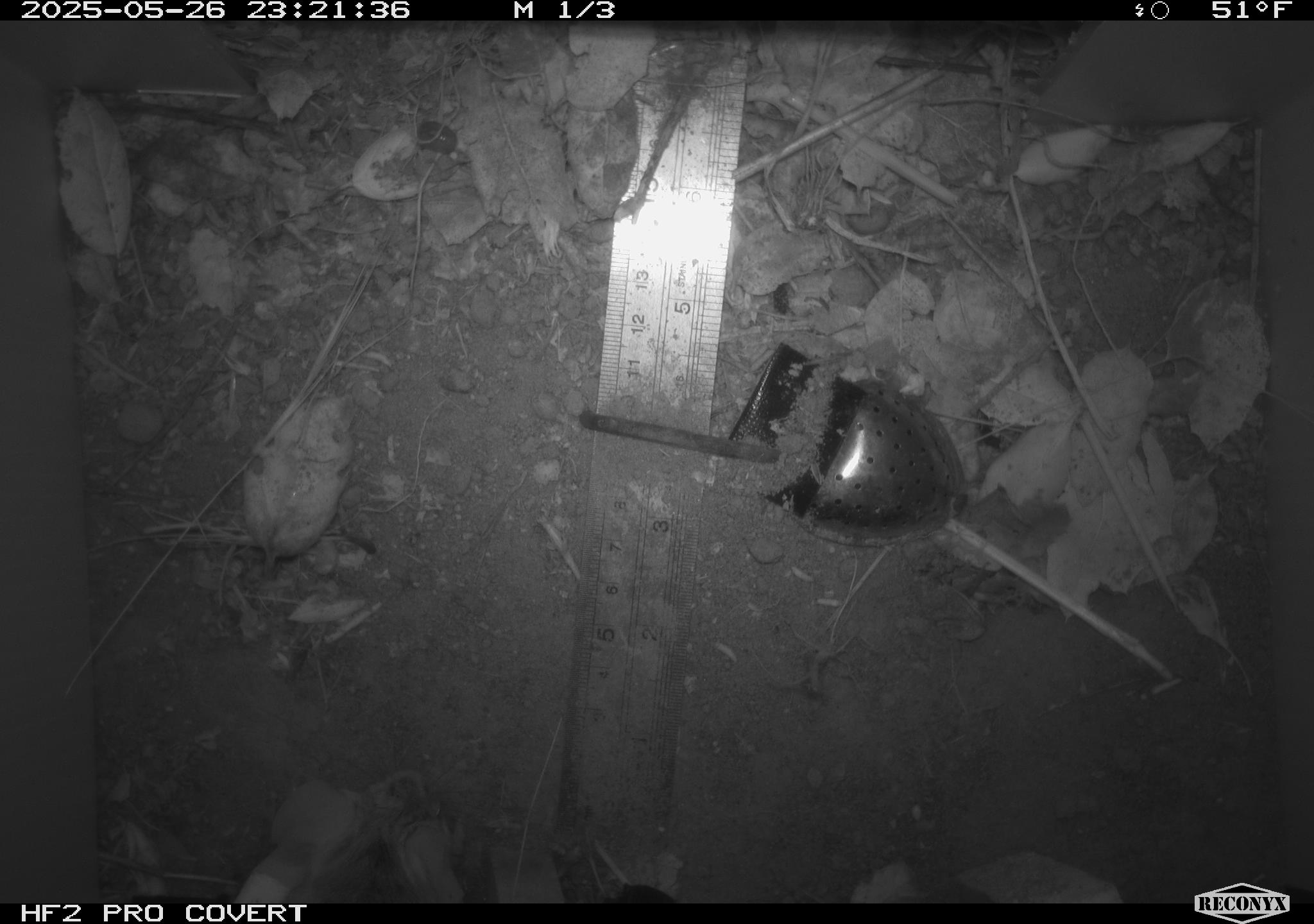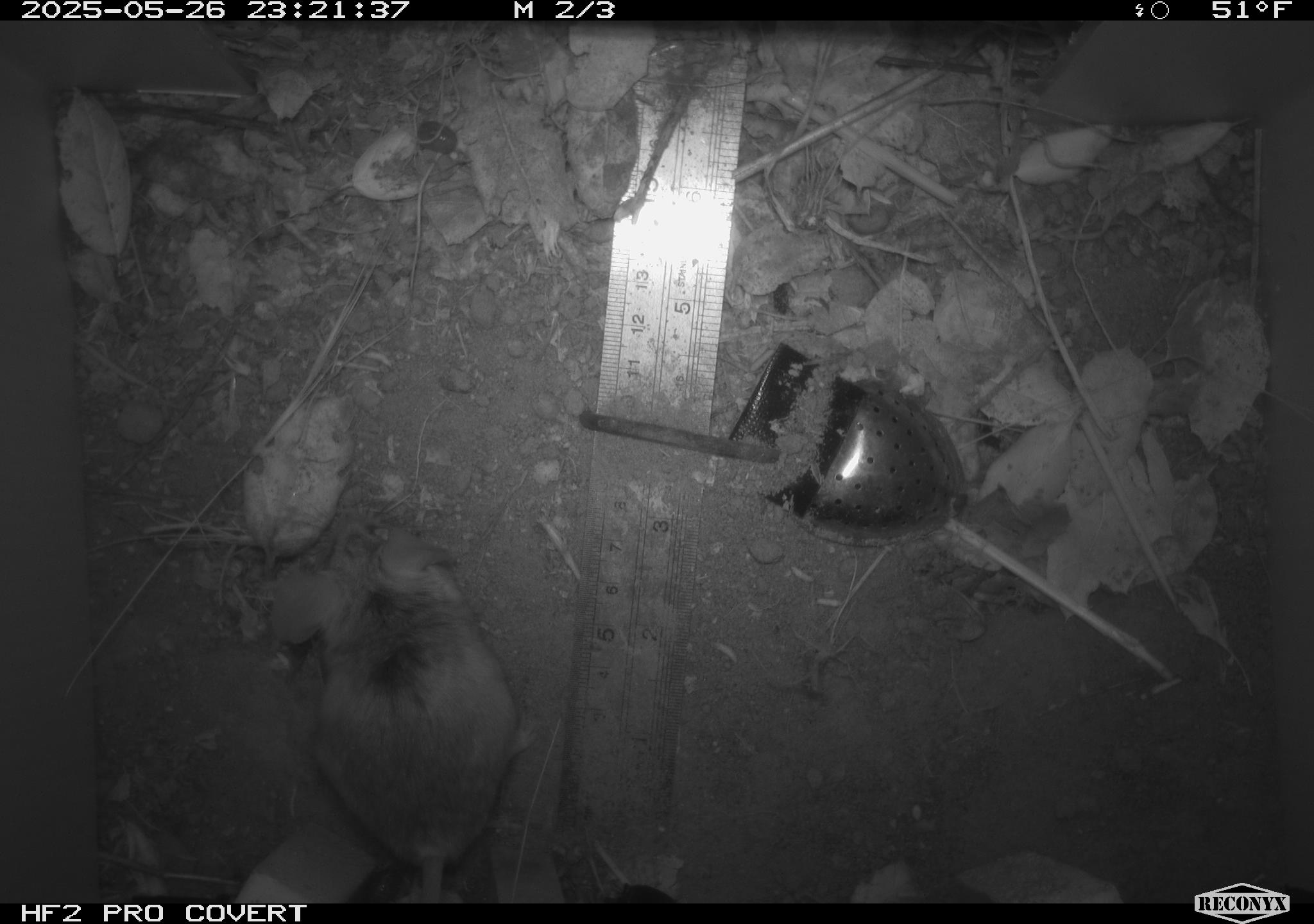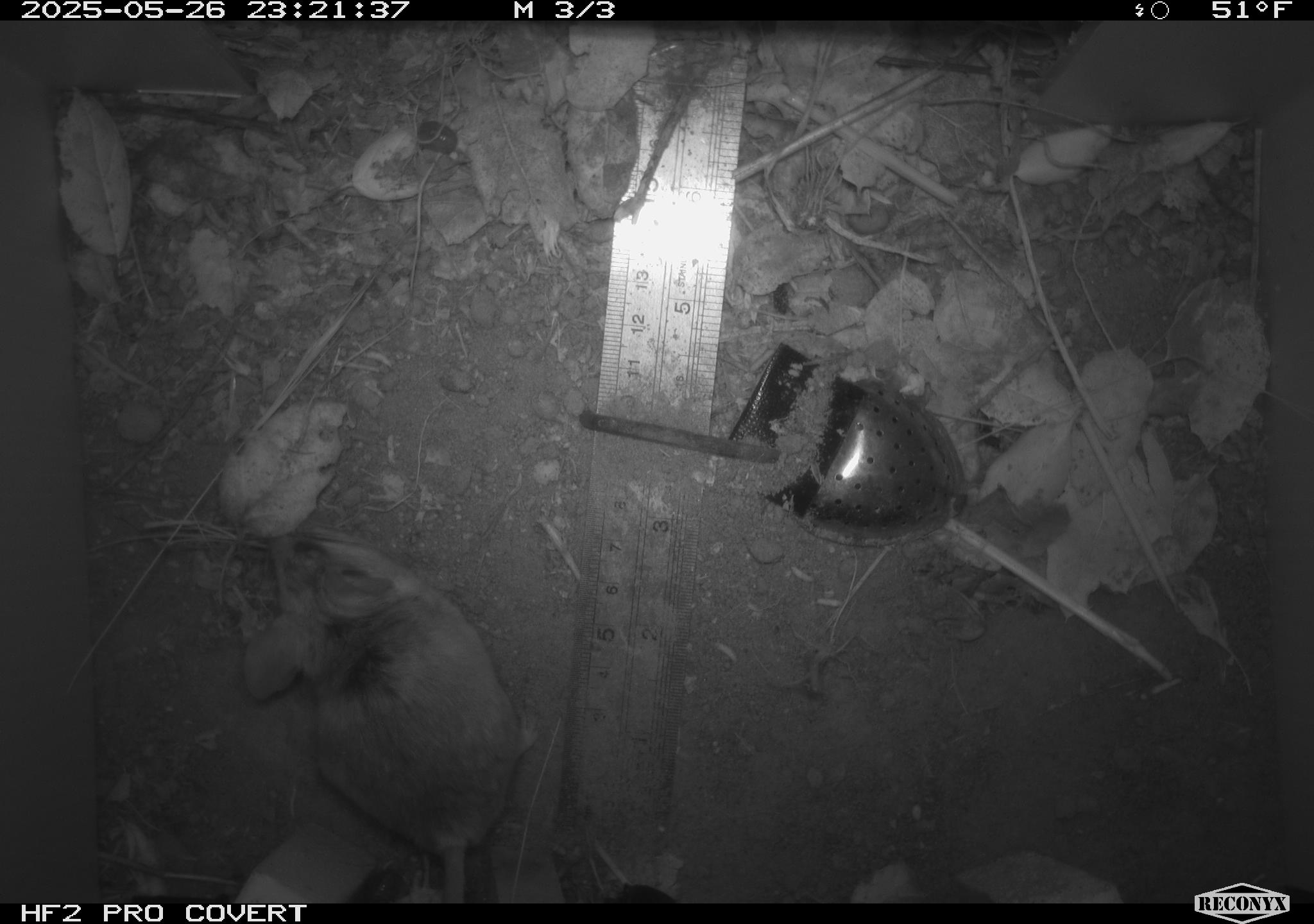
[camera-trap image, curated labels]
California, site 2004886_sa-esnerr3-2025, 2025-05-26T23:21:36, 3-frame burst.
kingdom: Animalia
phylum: Chordata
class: Mammalia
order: Rodentia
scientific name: Rodentia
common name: rodent